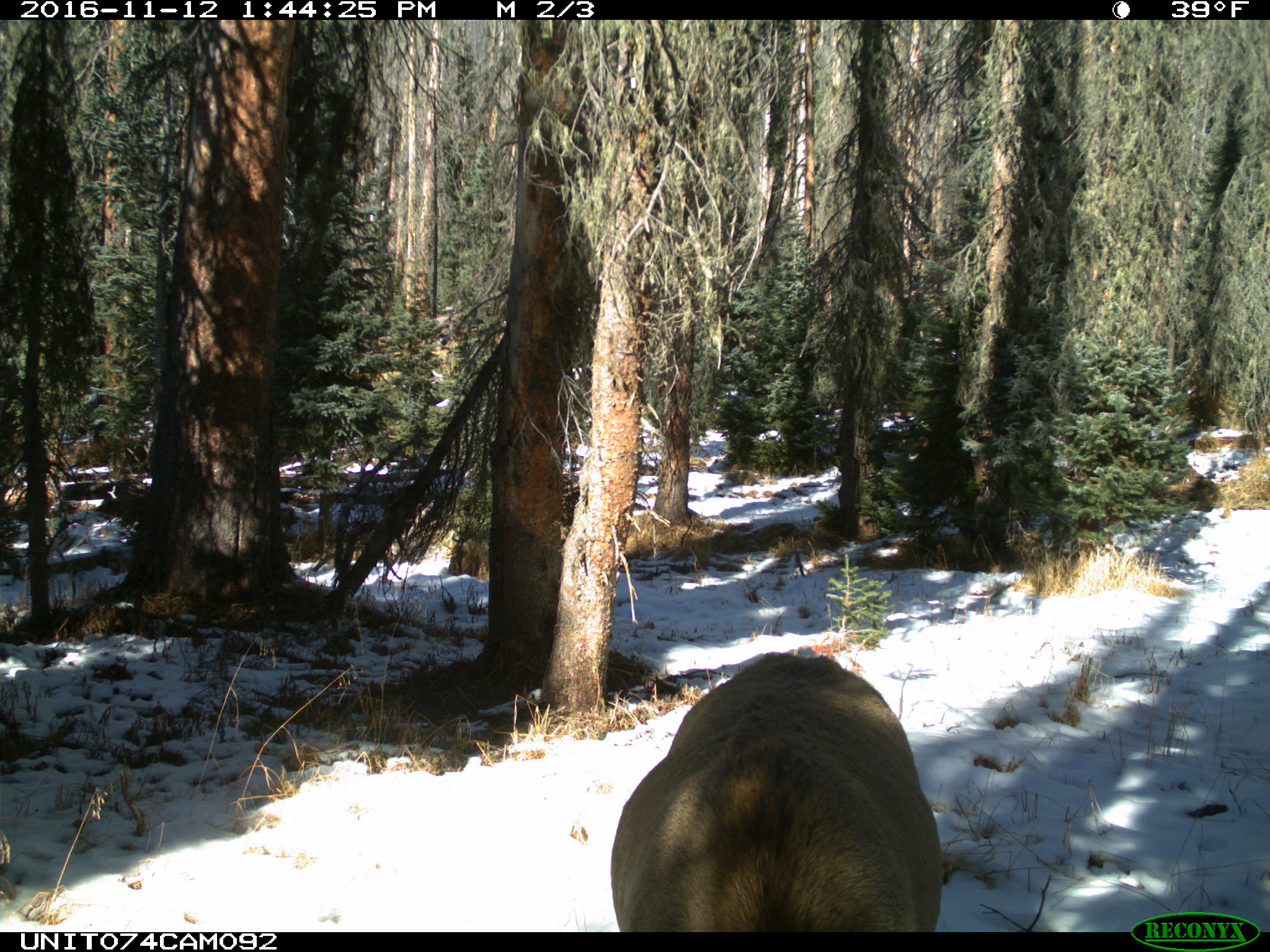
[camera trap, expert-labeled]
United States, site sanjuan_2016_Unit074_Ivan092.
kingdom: Animalia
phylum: Chordata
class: Mammalia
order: Artiodactyla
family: Cervidae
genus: Cervus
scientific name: Cervus elaphus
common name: red deer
Cervus elaphus (red deer).